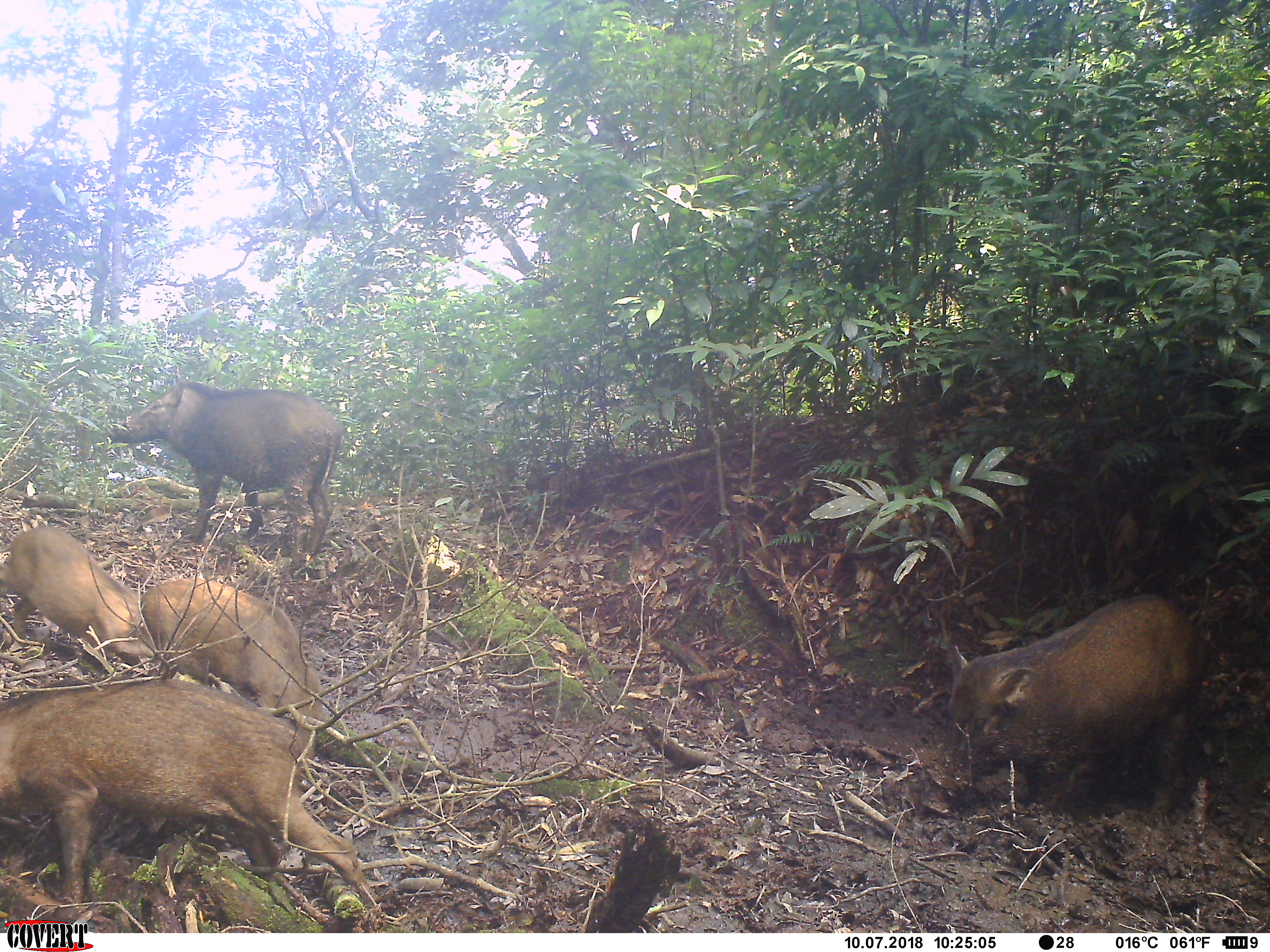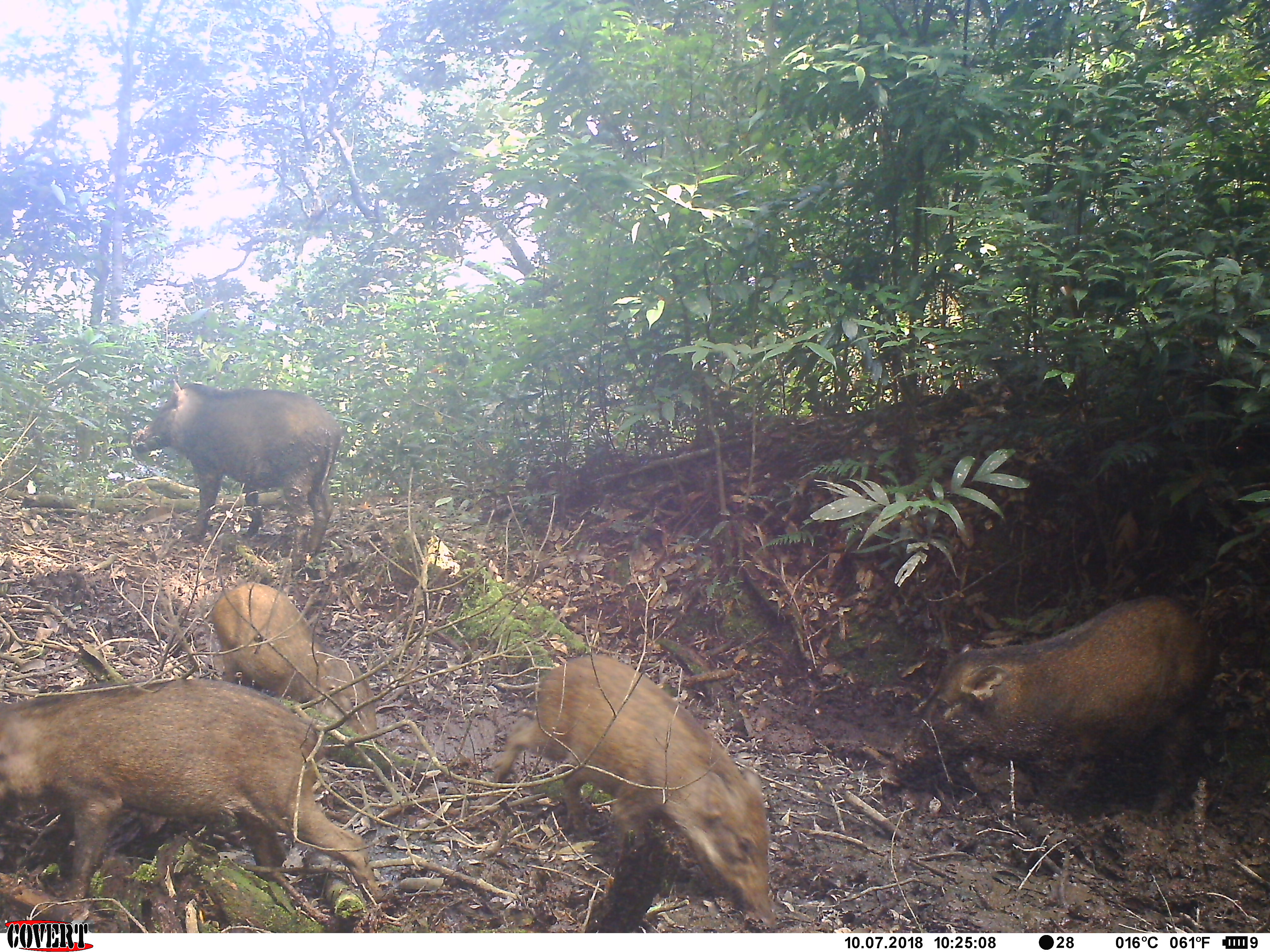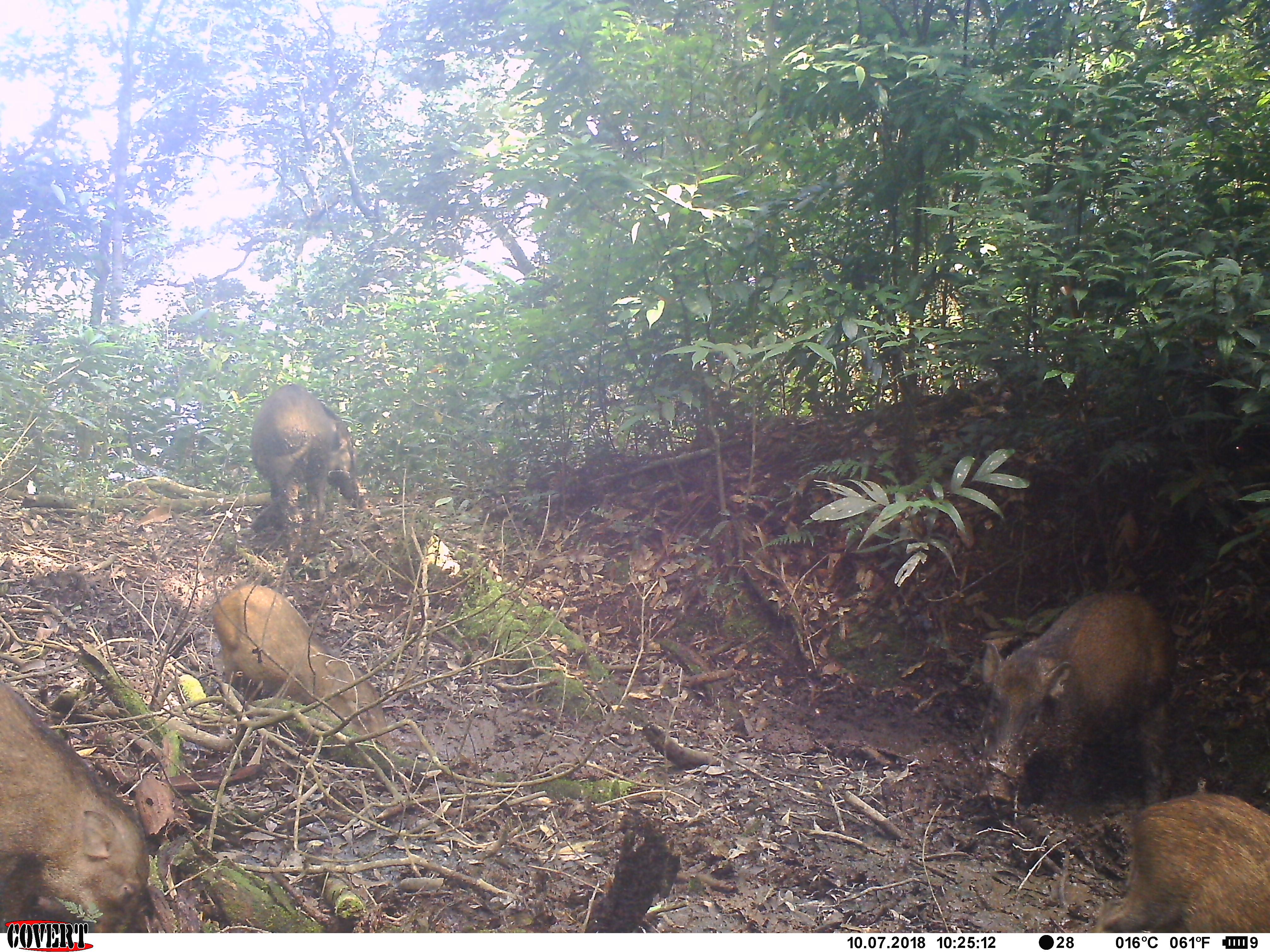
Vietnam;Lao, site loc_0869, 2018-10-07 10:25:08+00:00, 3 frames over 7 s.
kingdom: Animalia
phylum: Chordata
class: Mammalia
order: Artiodactyla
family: Suidae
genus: Sus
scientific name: Sus scrofa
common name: eurasian wild pig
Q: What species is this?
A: Eurasian wild pig (Sus scrofa).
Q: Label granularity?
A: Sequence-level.